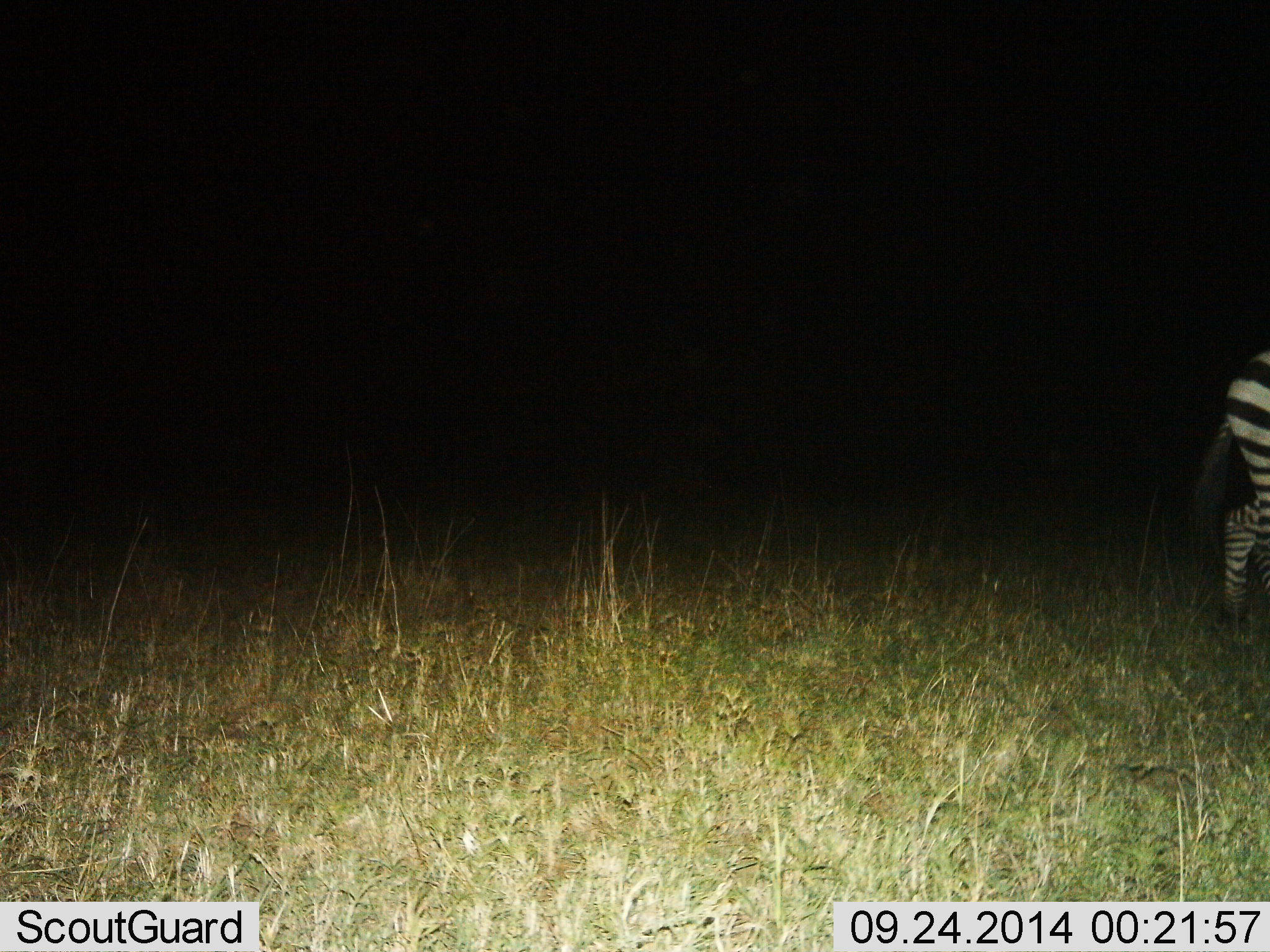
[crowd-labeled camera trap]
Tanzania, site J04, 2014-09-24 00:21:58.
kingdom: Animalia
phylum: Chordata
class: Mammalia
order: Perissodactyla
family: Equidae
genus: Equus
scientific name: Equus quagga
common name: plains zebra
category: zebra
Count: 1.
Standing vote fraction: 40%.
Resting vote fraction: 0%.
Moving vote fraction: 60%.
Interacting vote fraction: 0%.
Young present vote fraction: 0%.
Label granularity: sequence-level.